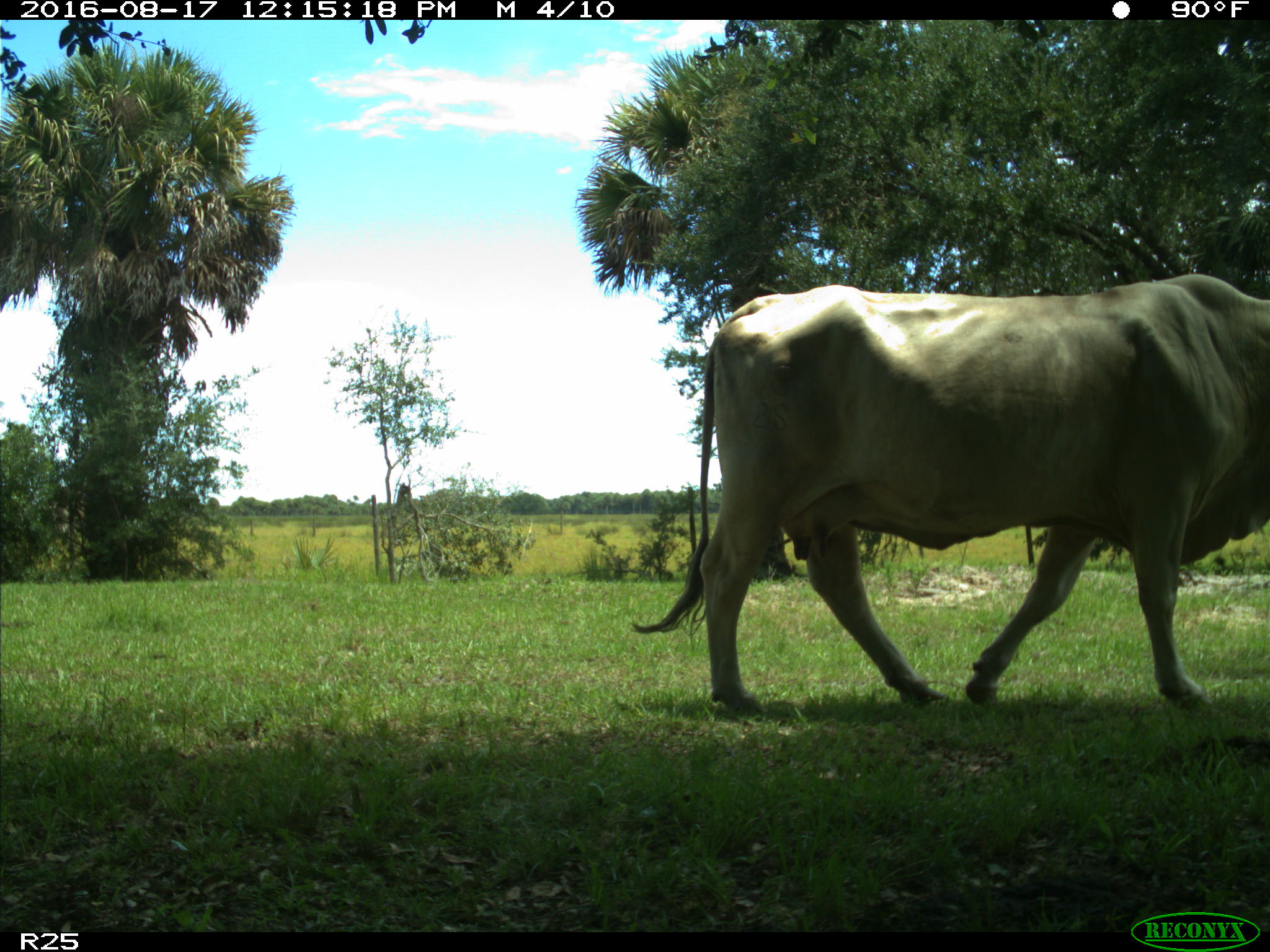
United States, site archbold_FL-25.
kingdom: Animalia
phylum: Chordata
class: Mammalia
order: Artiodactyla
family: Bovidae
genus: Bos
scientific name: Bos taurus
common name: domestic cow